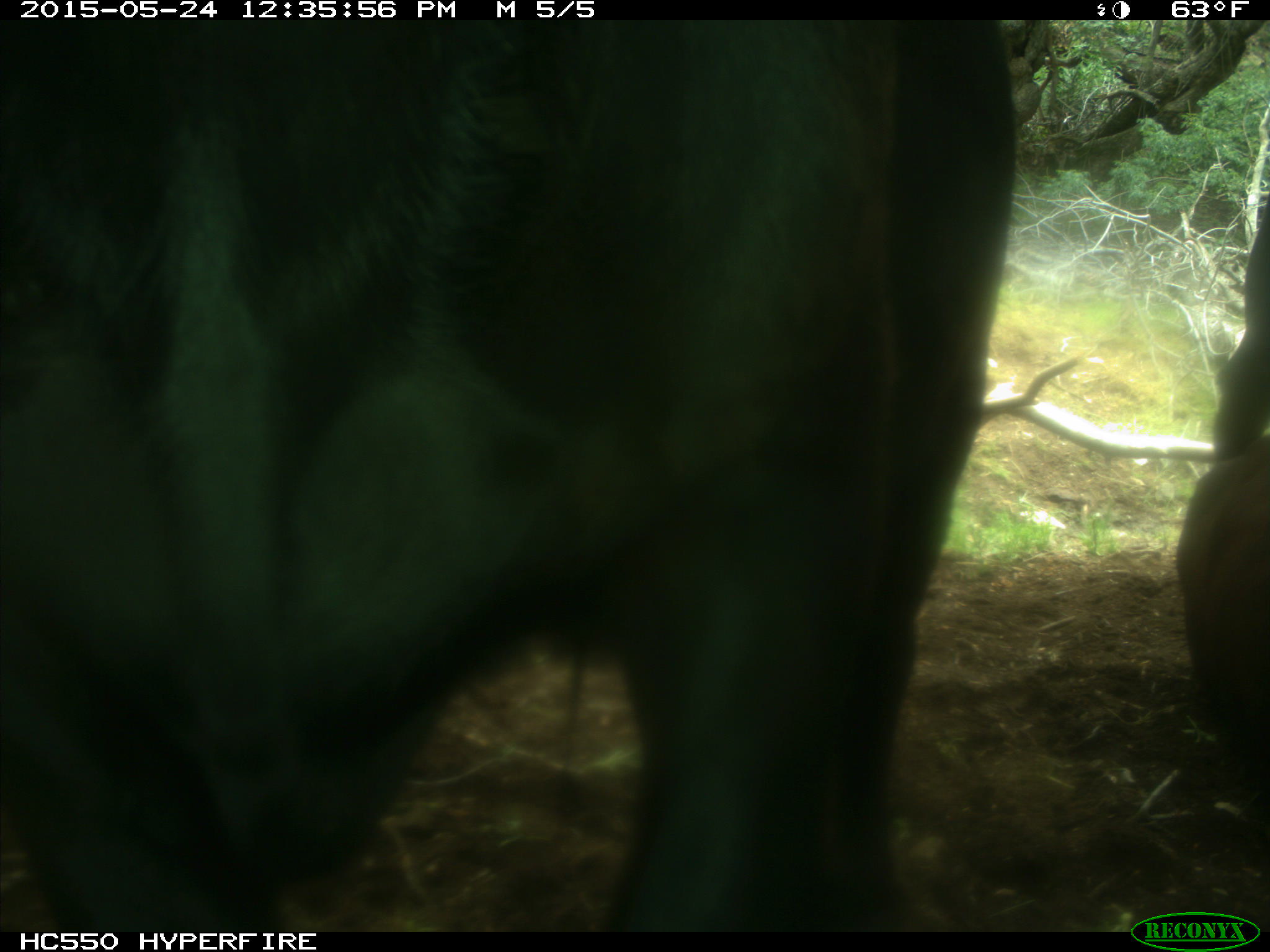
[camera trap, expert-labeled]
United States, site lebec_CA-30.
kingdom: Animalia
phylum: Chordata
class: Mammalia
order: Artiodactyla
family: Bovidae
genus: Bos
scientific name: Bos taurus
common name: domestic cow